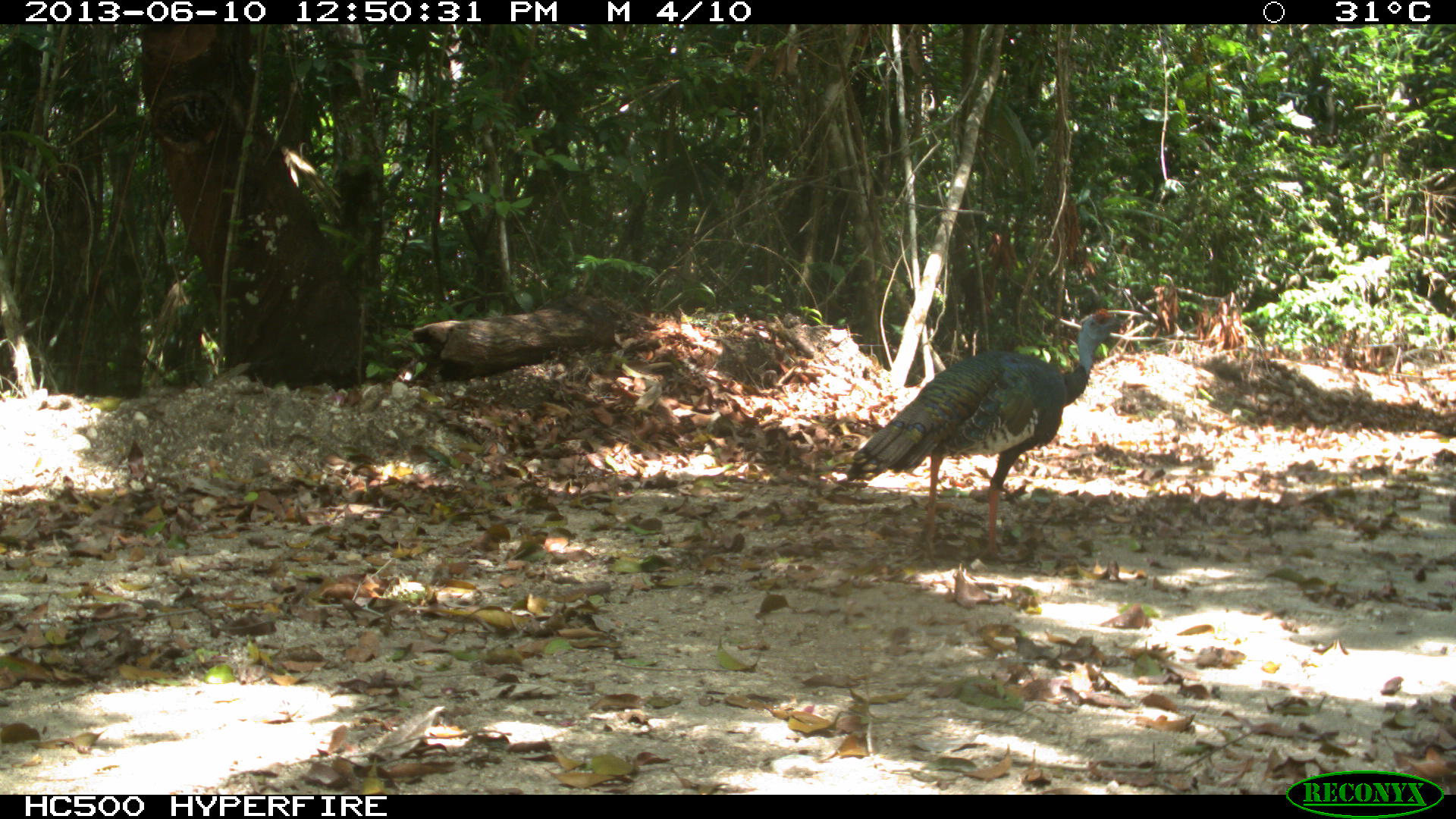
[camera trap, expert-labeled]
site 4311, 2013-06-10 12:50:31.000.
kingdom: Animalia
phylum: Chordata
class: Aves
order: Galliformes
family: Phasianidae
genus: Meleagris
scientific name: Meleagris ocellata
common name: ocellated turkey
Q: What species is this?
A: Meleagris ocellata (ocellated turkey).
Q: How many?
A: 1.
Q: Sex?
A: Male.